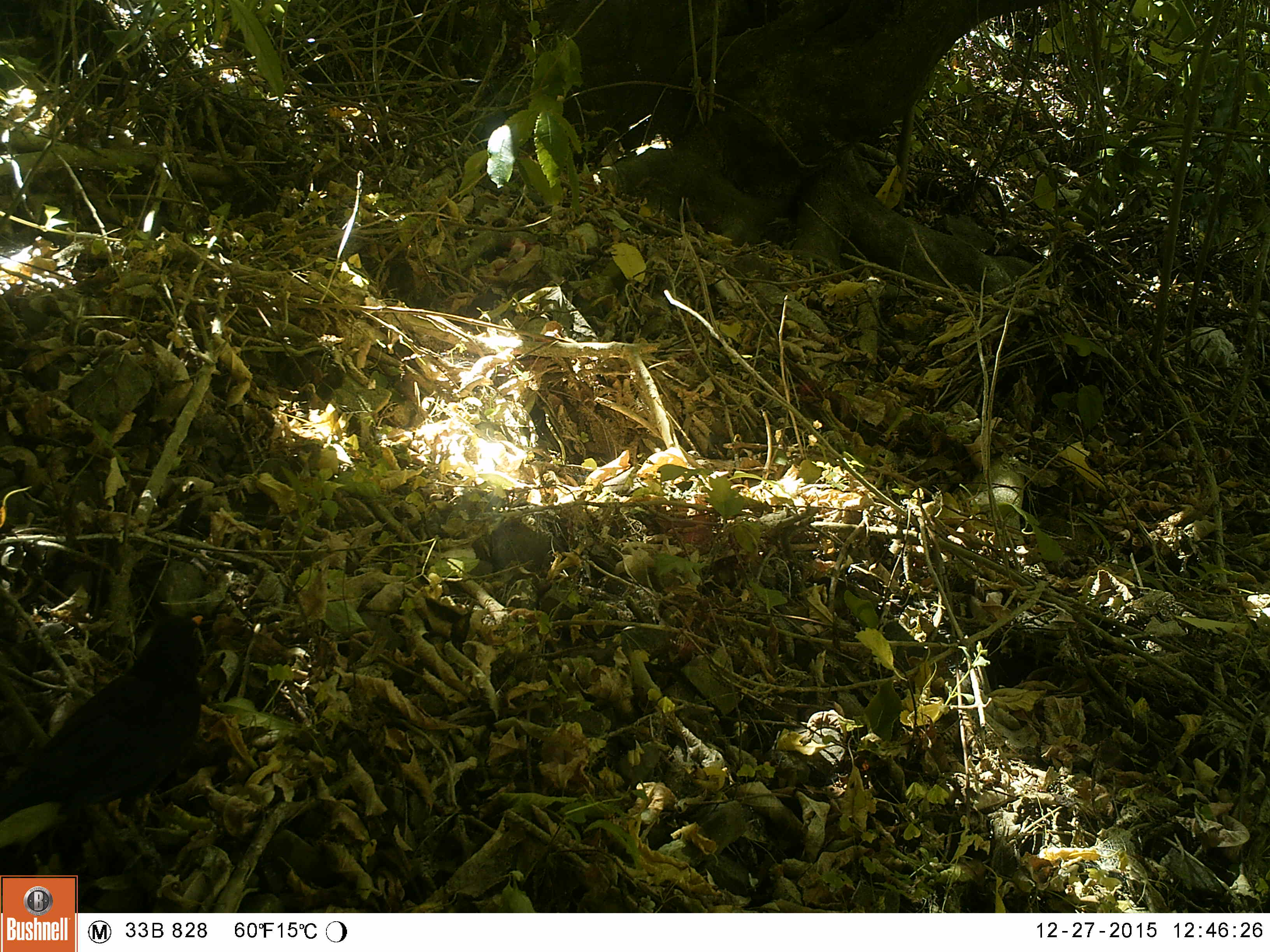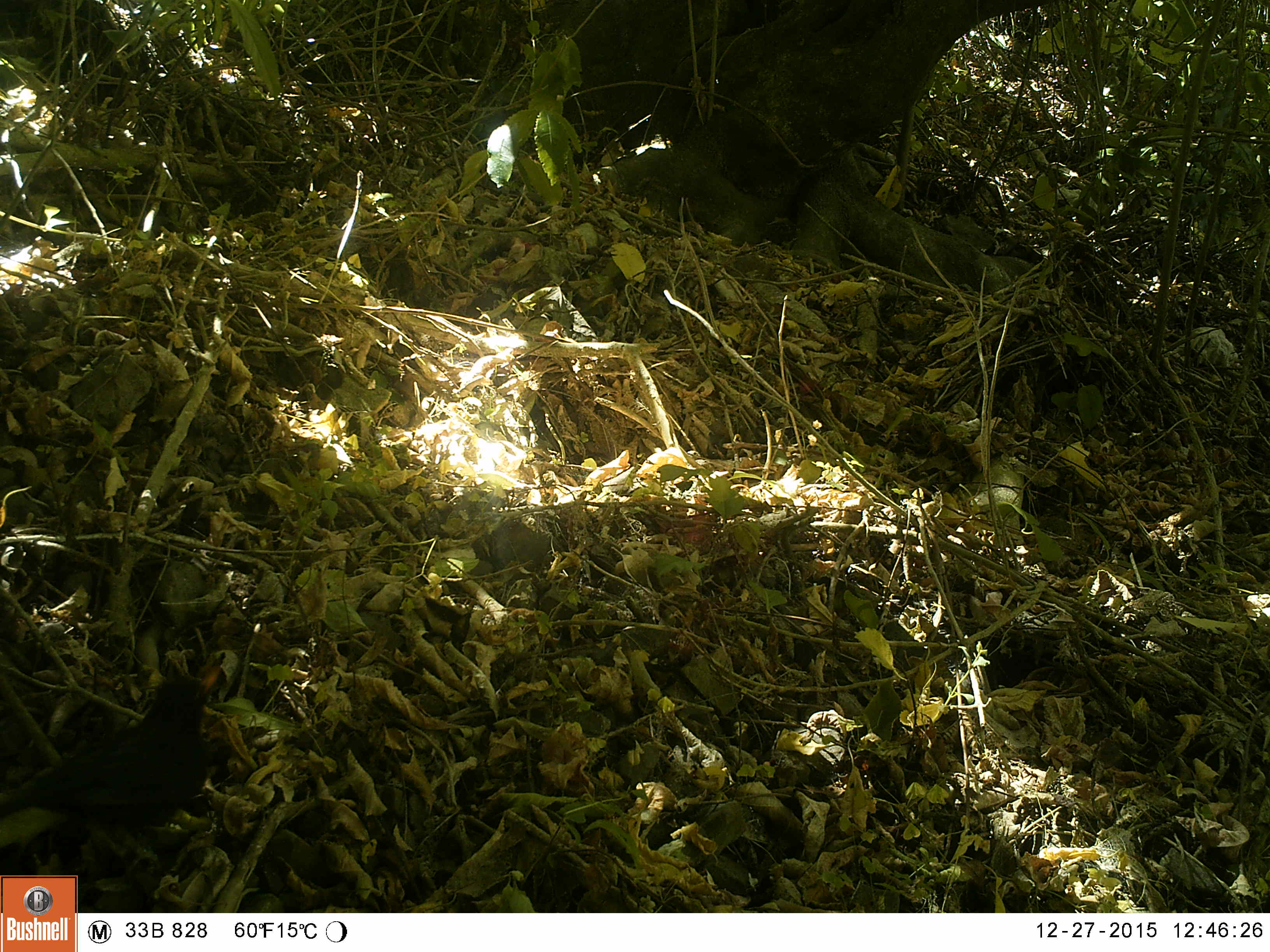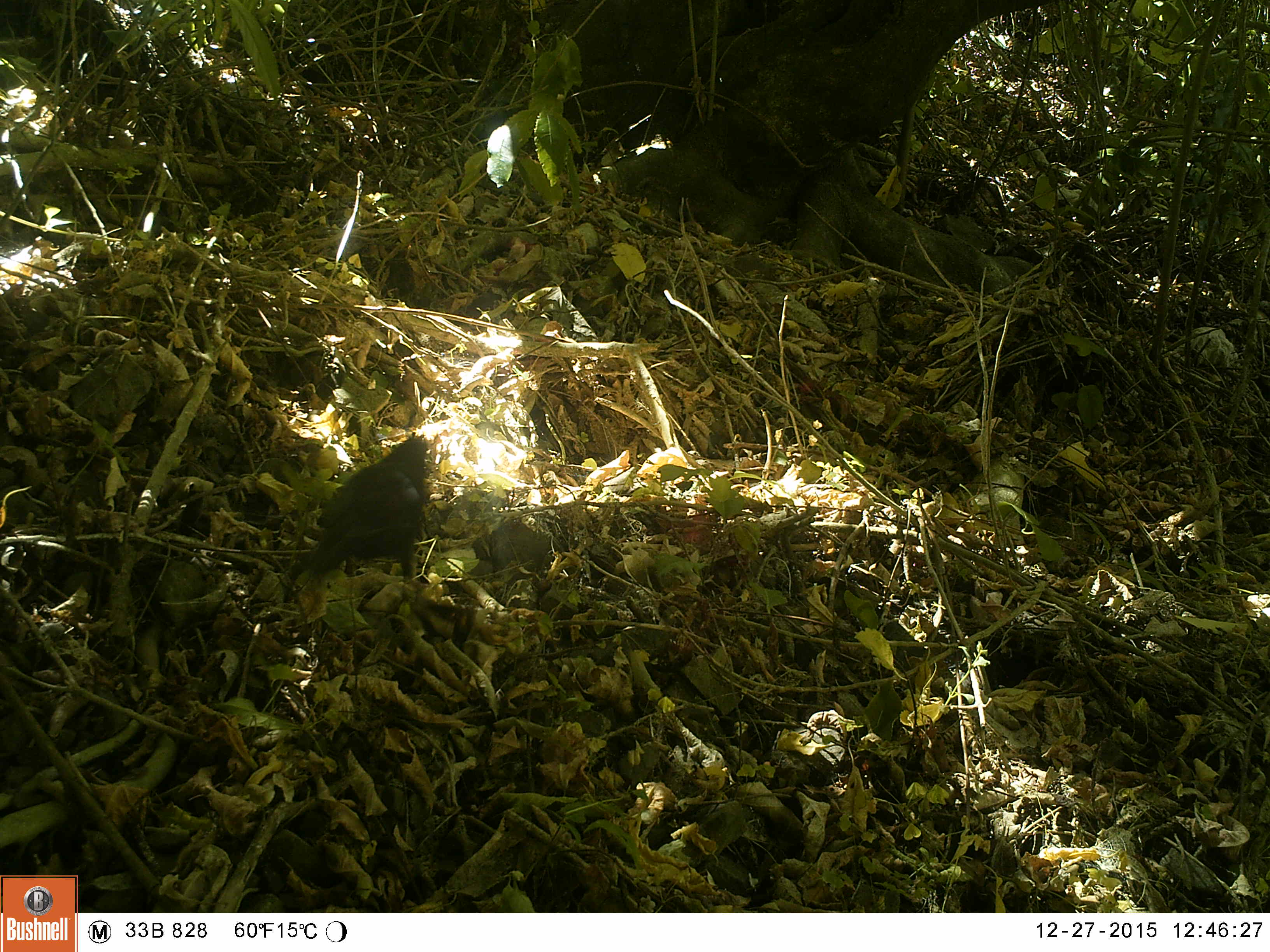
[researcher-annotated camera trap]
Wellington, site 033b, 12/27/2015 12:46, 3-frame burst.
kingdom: Animalia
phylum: Chordata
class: Aves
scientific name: Aves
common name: bird